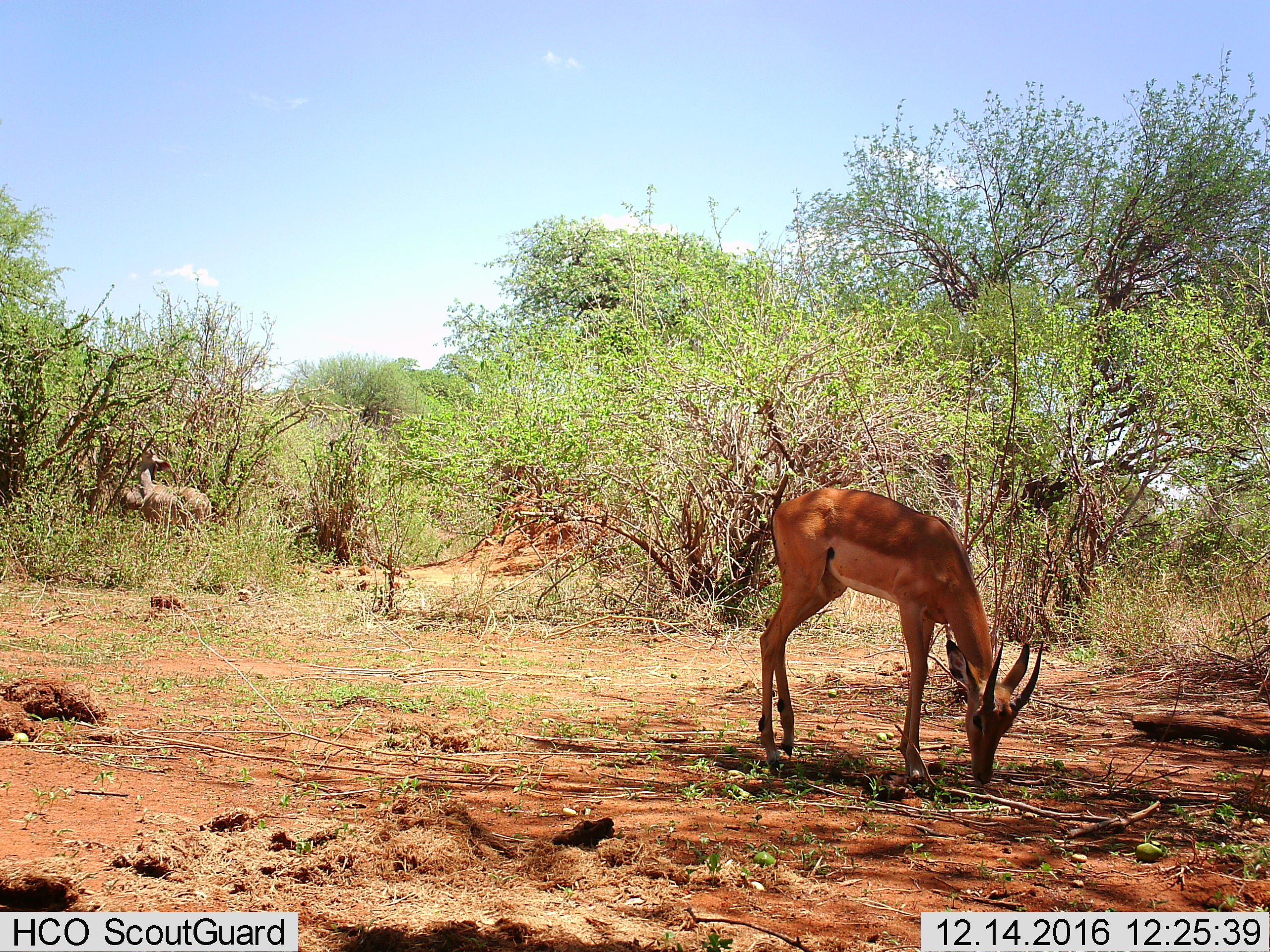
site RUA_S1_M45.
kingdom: Animalia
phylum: Chordata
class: Mammalia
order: Artiodactyla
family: Bovidae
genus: Aepyceros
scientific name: Aepyceros melampus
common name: impala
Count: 1.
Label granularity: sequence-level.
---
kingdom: Animalia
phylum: Chordata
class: Mammalia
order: Artiodactyla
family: Bovidae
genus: Tragelaphus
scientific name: Tragelaphus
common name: kudu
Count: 2.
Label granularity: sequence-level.